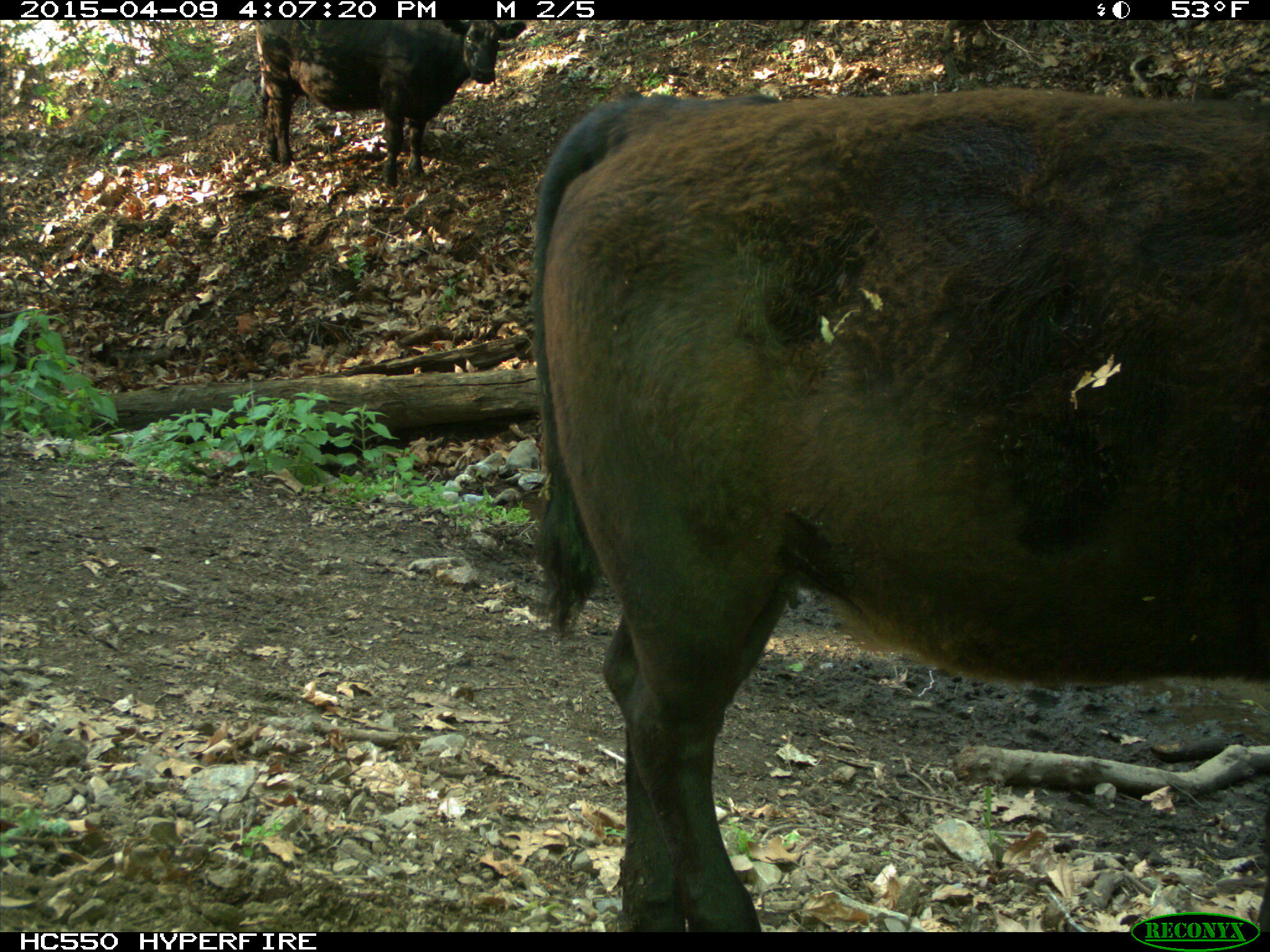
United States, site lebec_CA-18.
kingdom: Animalia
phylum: Chordata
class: Mammalia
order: Artiodactyla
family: Bovidae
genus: Bos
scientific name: Bos taurus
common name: domestic cow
Bos taurus (domestic cow).